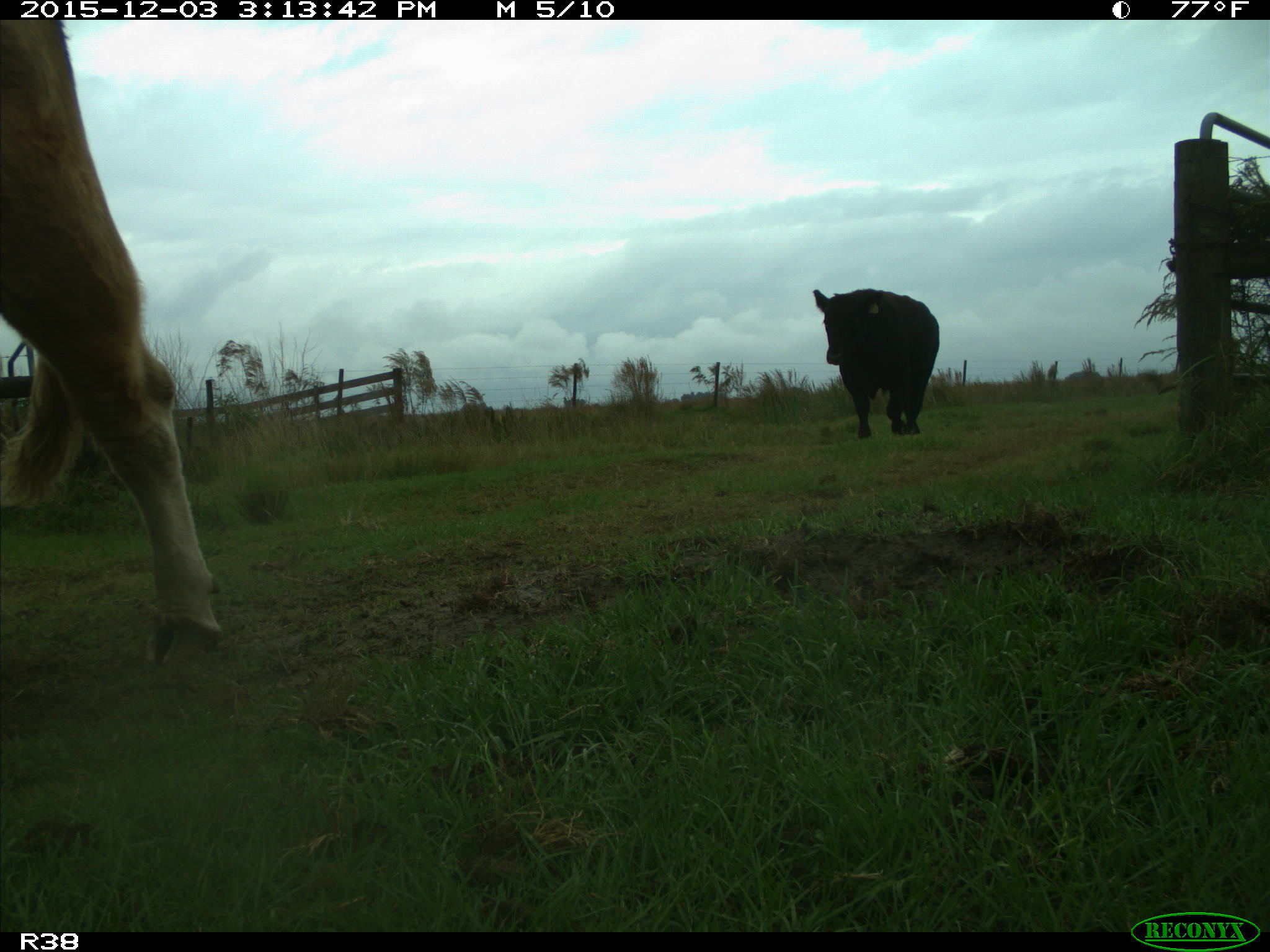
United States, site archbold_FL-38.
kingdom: Animalia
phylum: Chordata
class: Mammalia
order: Artiodactyla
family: Bovidae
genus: Bos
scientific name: Bos taurus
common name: domestic cow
Bos taurus (domestic cow).